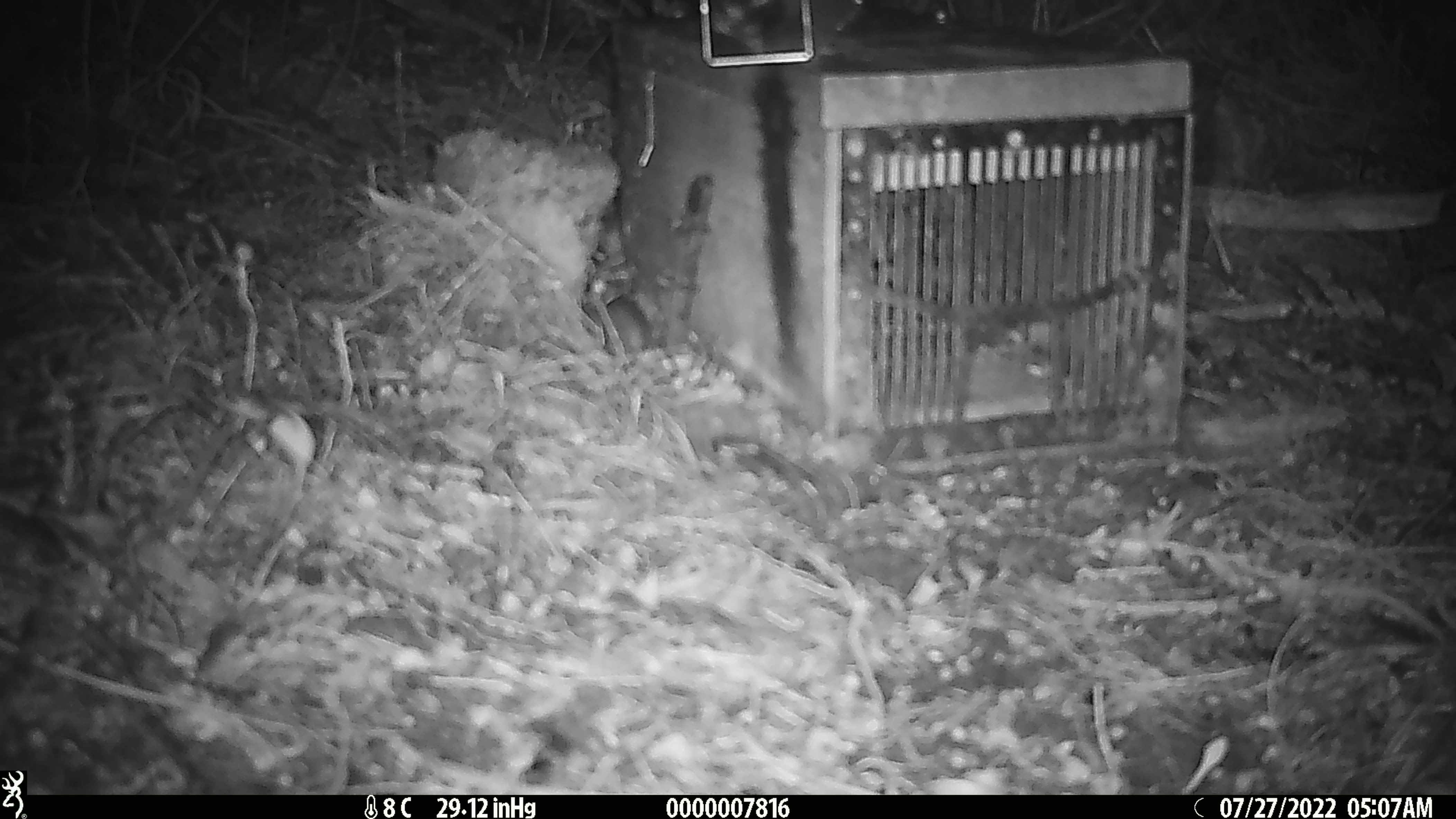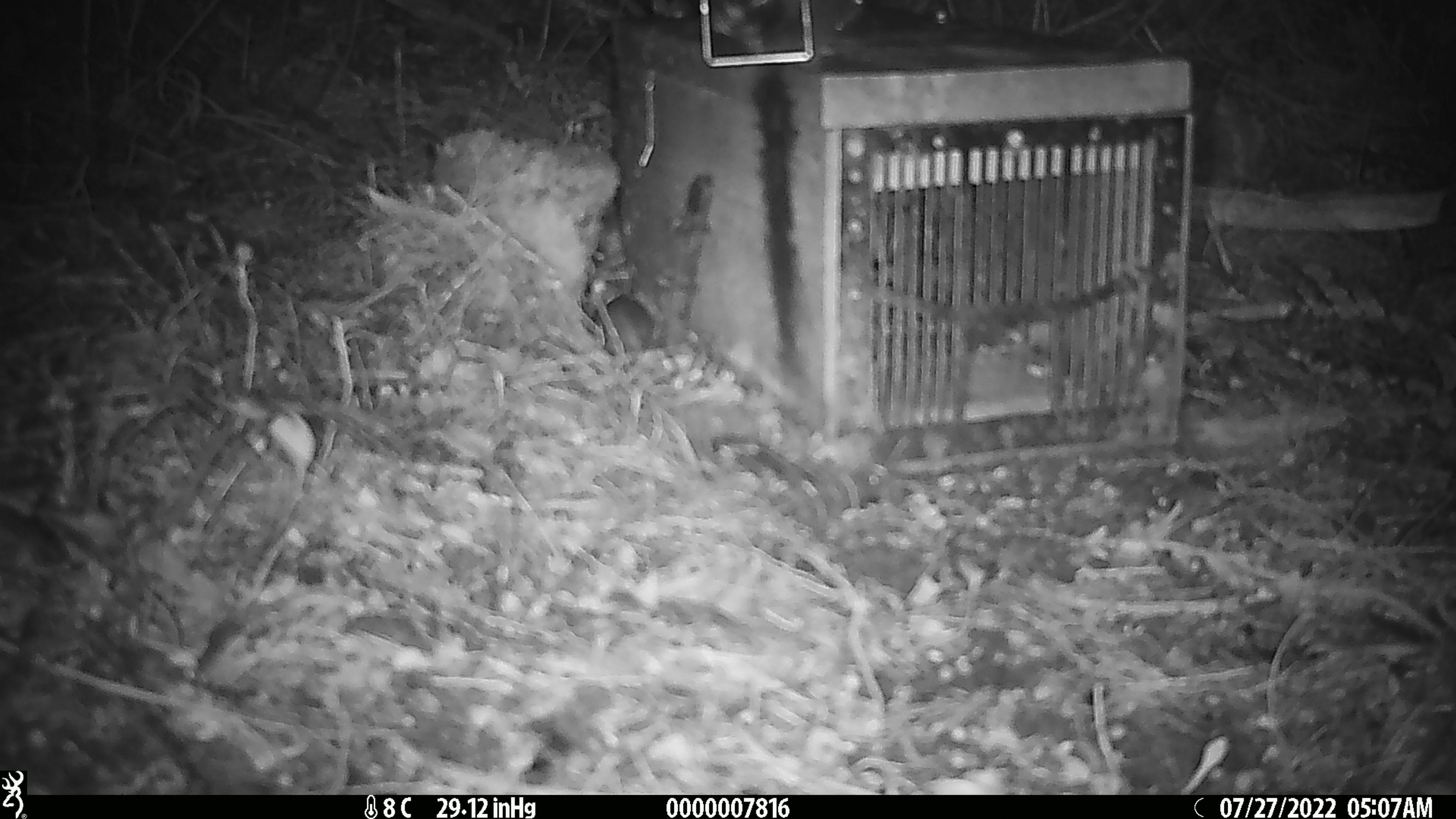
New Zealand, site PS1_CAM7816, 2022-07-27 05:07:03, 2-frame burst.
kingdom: Animalia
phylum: Chordata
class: Mammalia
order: Rodentia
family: Muridae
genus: Mus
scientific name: Mus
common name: mouse